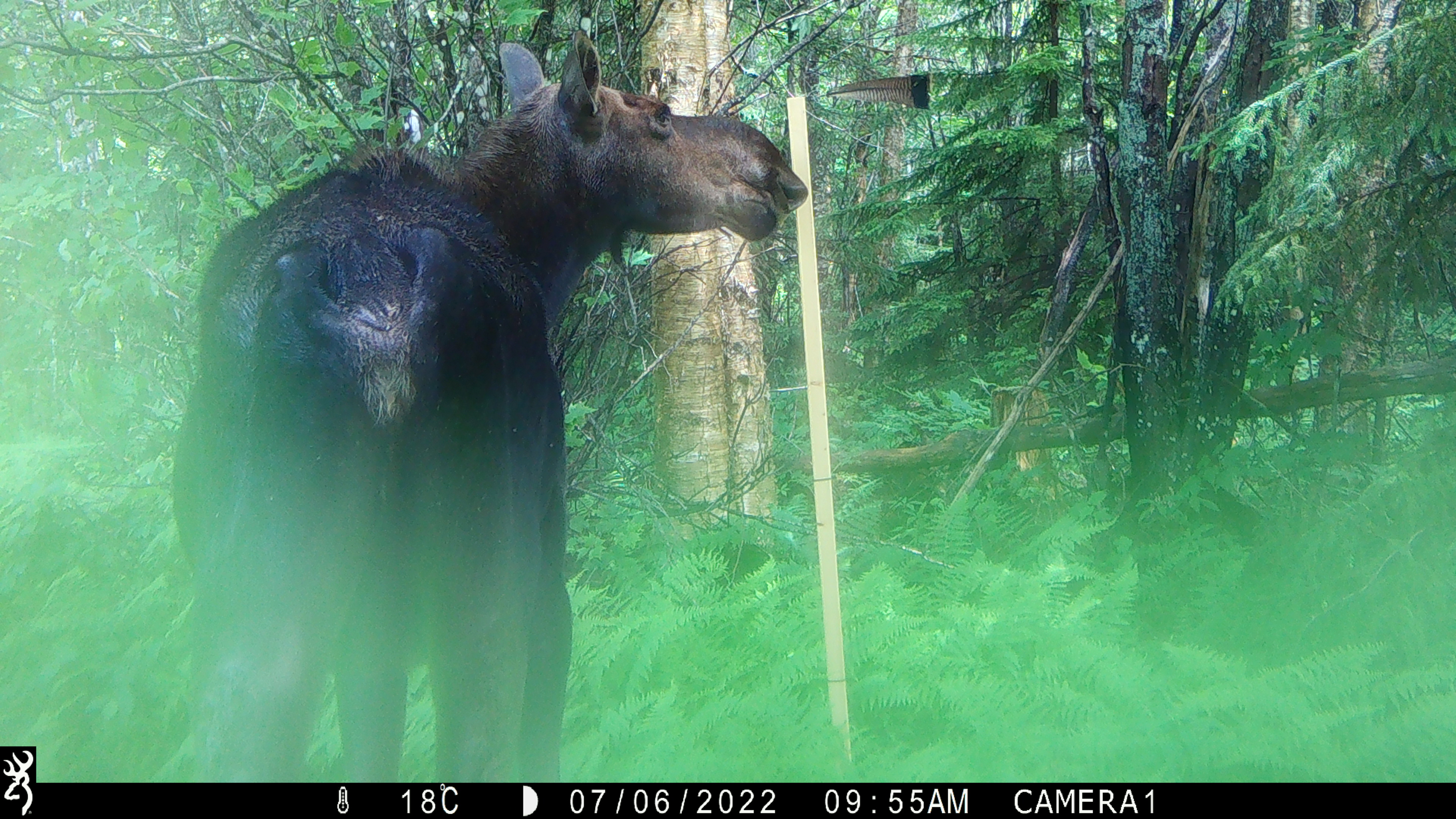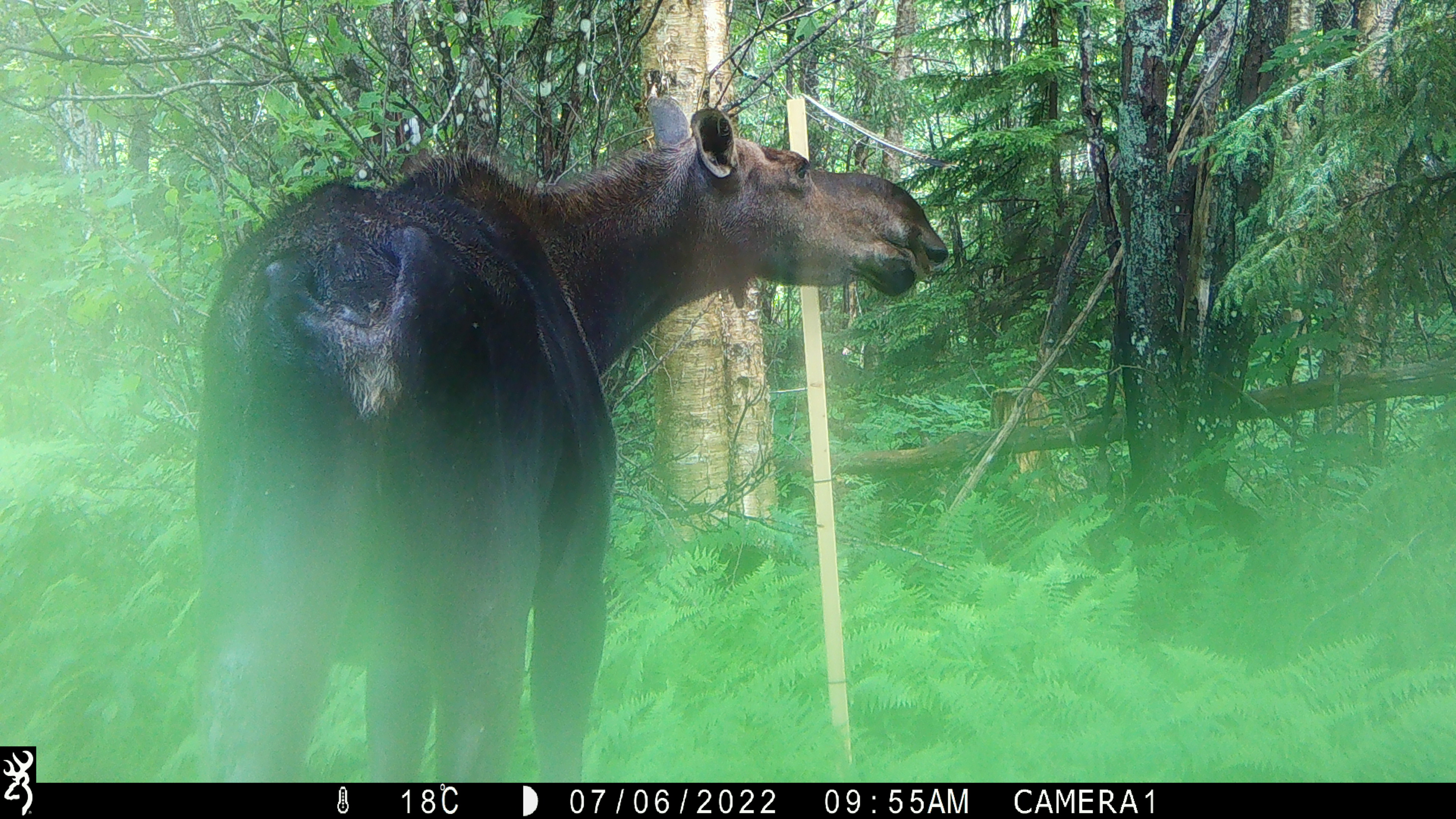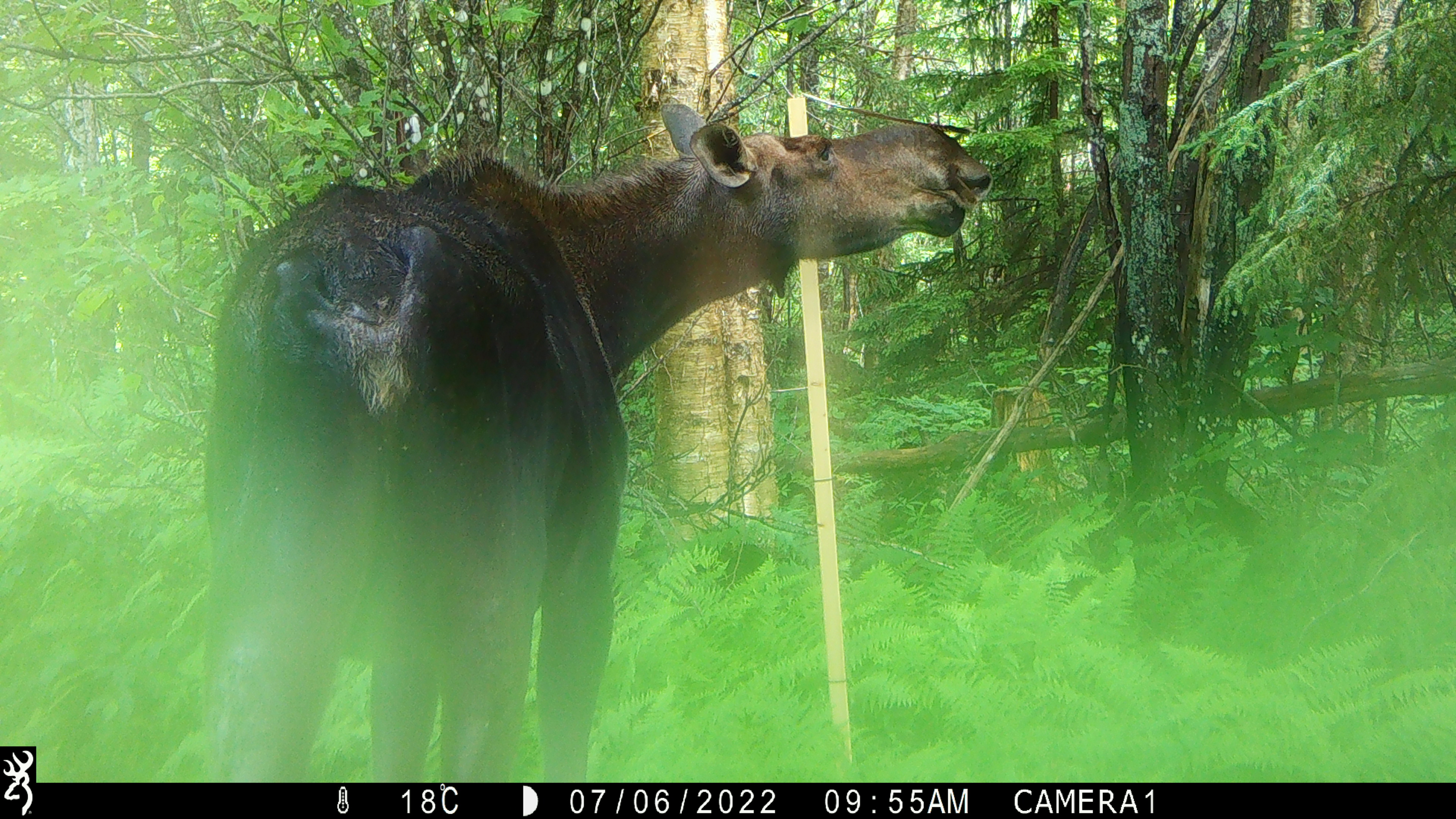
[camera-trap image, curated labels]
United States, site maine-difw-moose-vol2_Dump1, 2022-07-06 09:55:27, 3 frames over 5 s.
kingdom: Animalia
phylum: Chordata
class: Mammalia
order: Artiodactyla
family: Cervidae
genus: Alces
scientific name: Alces alces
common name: moose